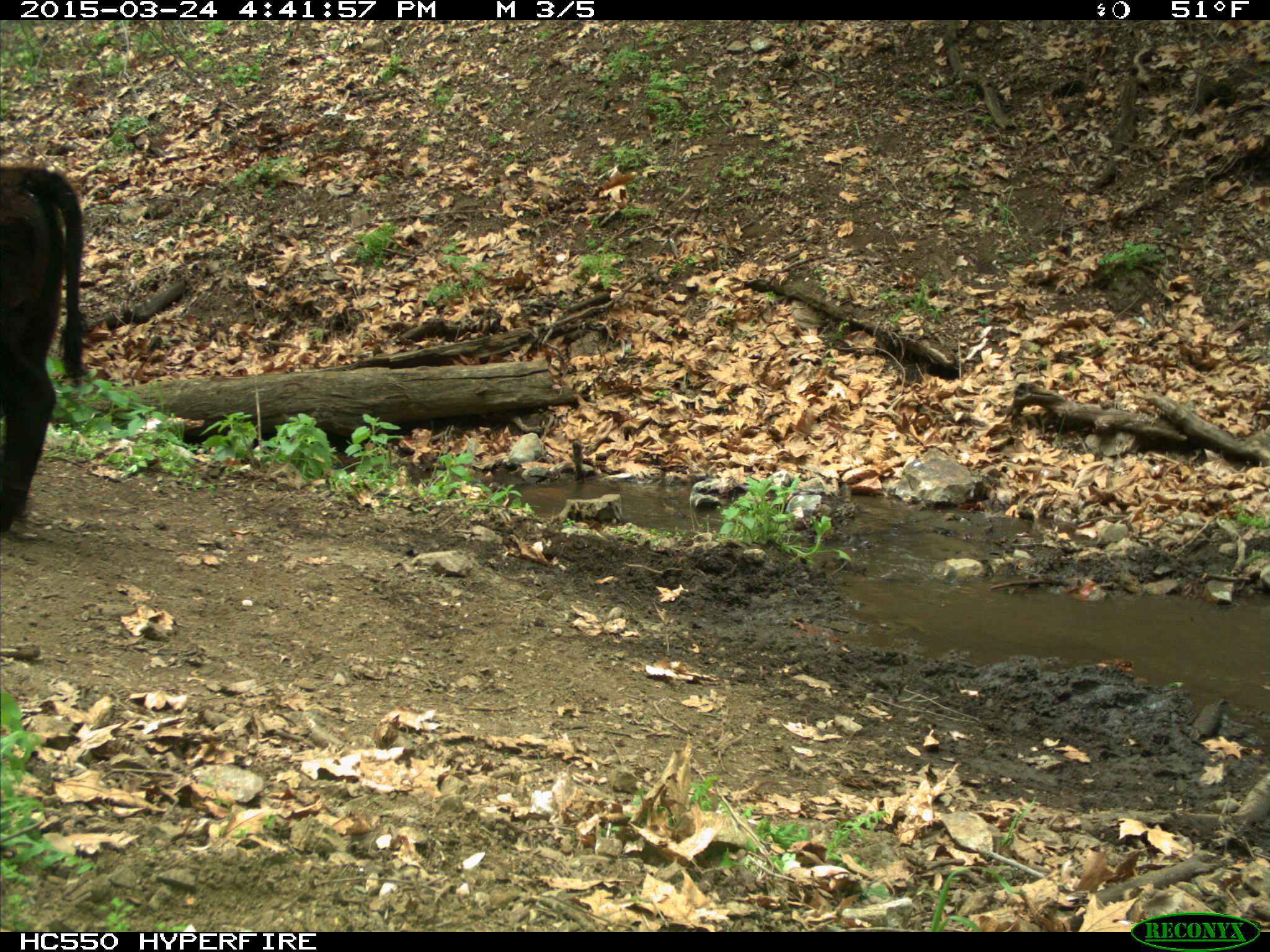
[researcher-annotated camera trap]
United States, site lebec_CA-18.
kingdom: Animalia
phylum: Chordata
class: Mammalia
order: Artiodactyla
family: Bovidae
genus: Bos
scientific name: Bos taurus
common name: domestic cow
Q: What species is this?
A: Bos taurus (domestic cow).